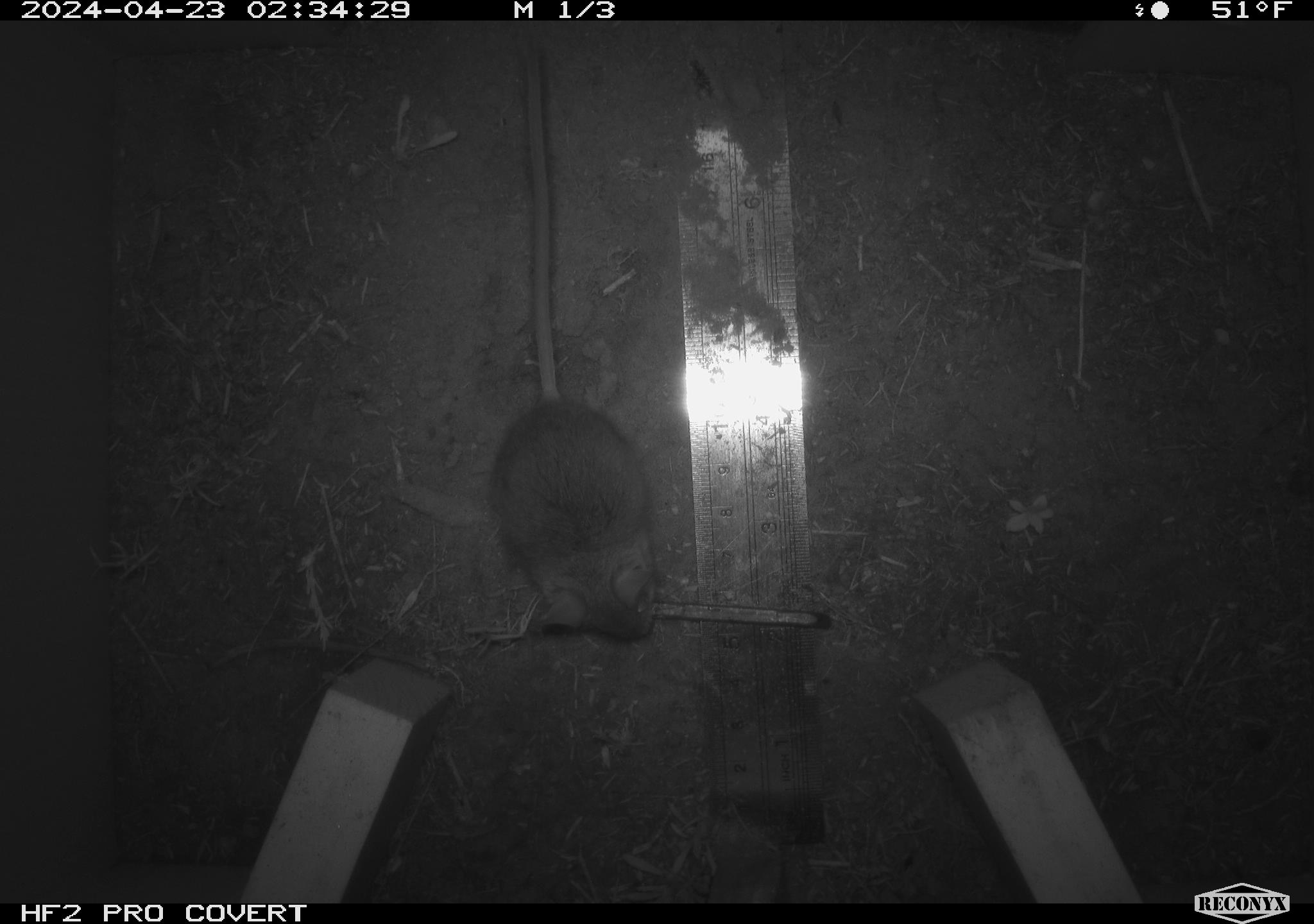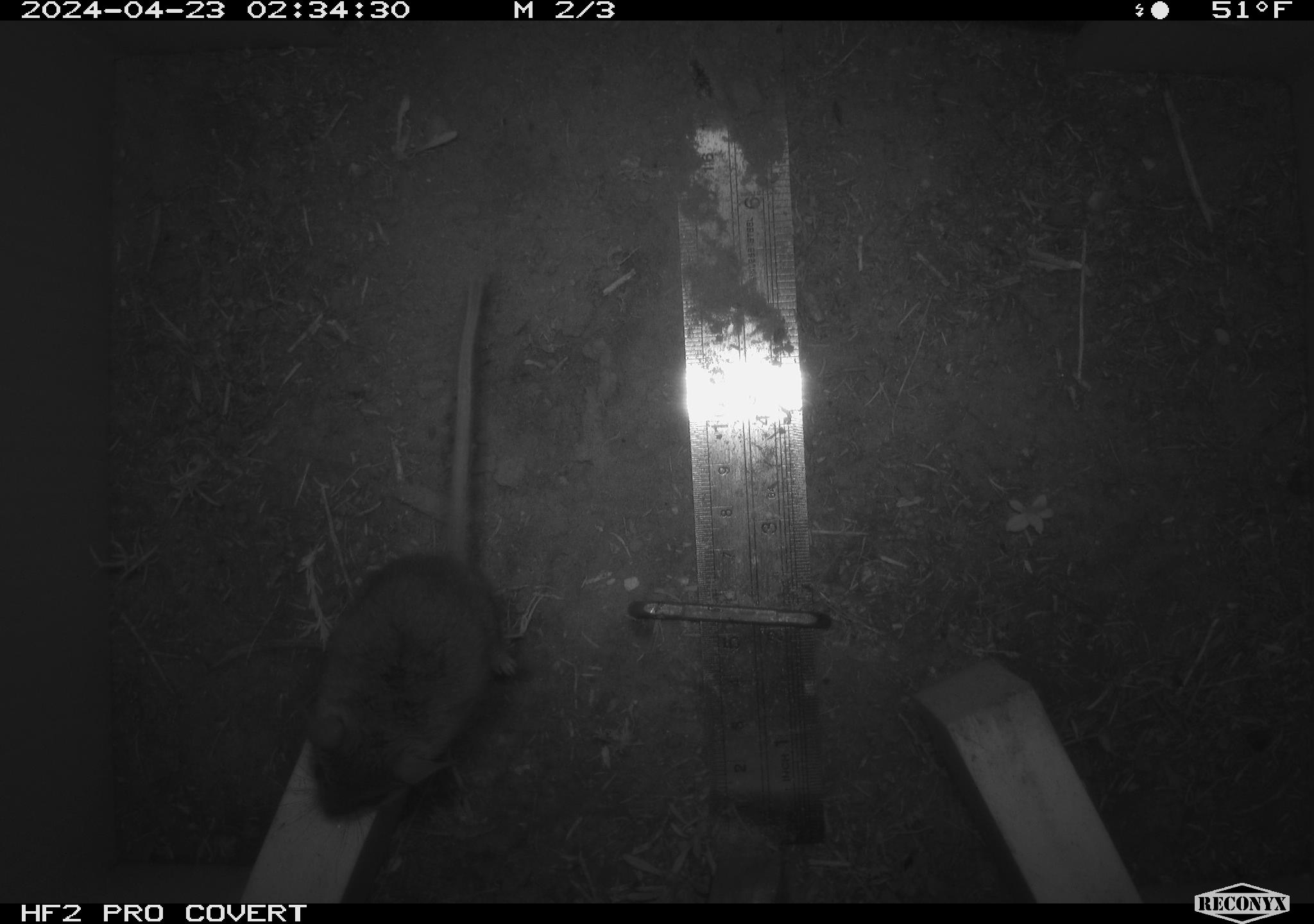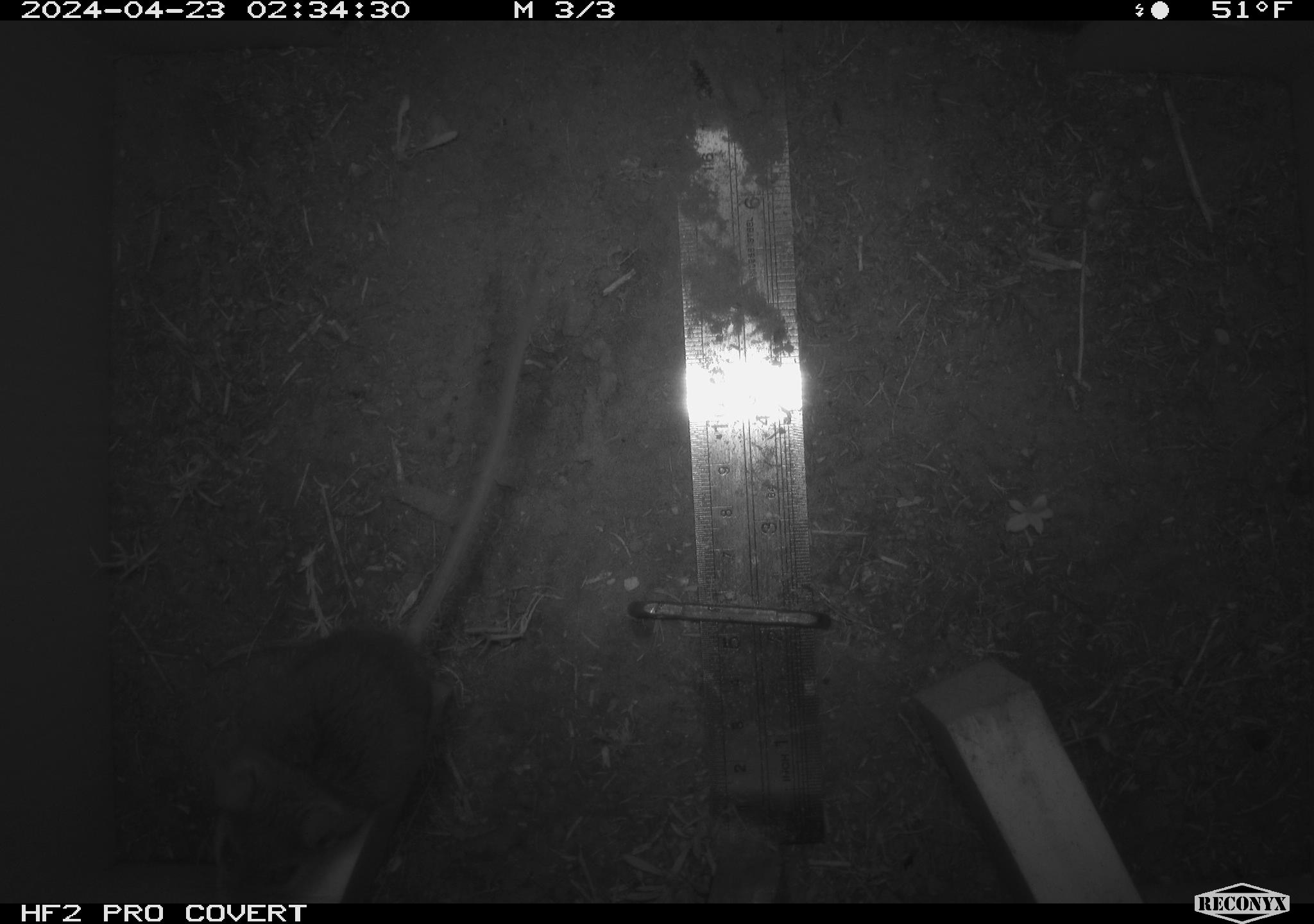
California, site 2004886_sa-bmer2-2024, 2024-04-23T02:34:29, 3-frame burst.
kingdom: Animalia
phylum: Chordata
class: Mammalia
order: Rodentia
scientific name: Rodentia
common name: mouse species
Mouse species (Rodentia).